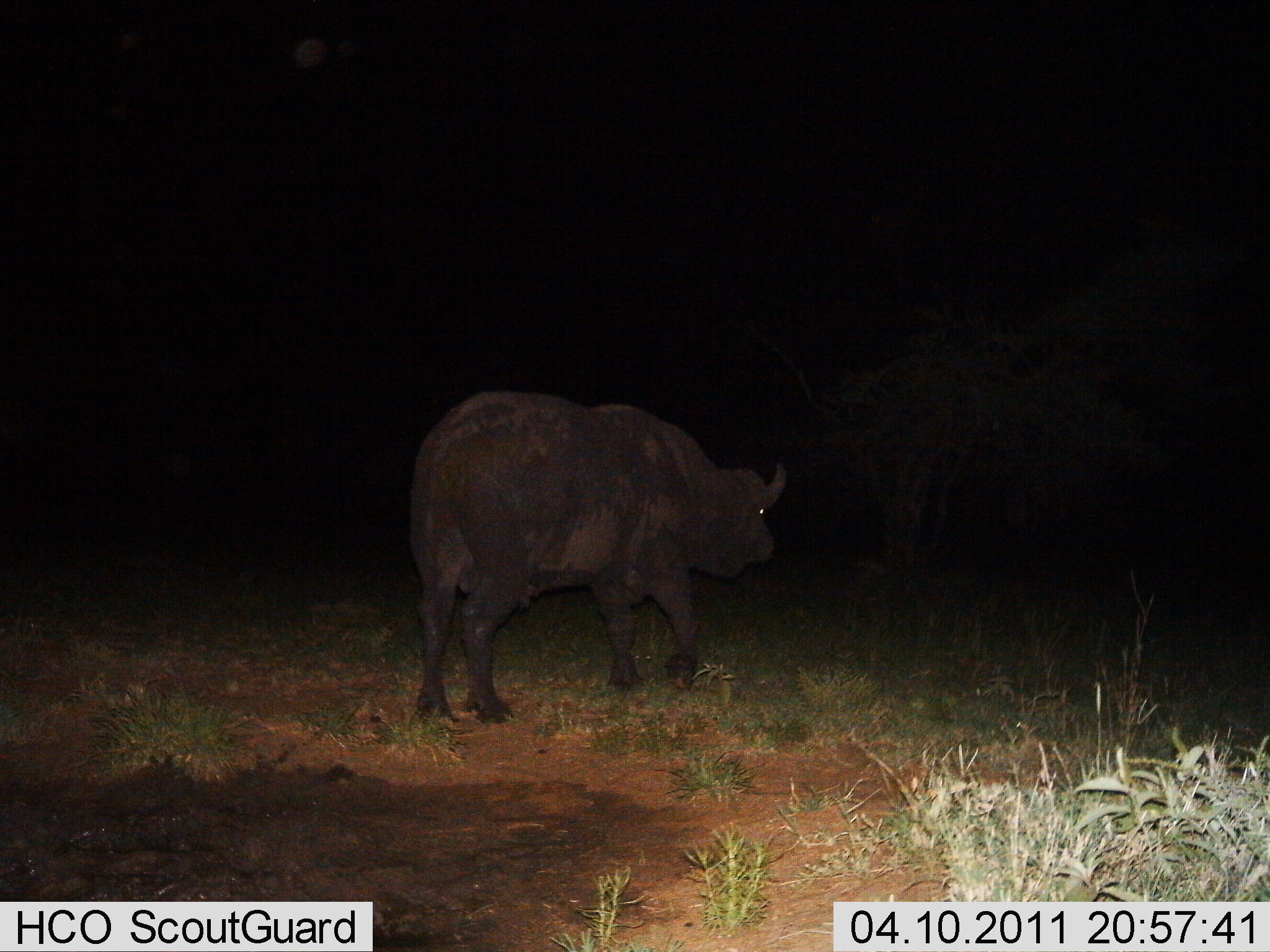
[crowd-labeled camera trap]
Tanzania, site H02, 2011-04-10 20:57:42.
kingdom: Animalia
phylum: Chordata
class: Mammalia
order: Artiodactyla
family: Bovidae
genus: Syncerus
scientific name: Syncerus caffer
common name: cape buffalo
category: buffalo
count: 1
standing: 25%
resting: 0%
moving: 83%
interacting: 0%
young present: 0%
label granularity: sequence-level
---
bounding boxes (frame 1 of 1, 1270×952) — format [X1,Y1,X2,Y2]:
animal: [405,389,788,735]